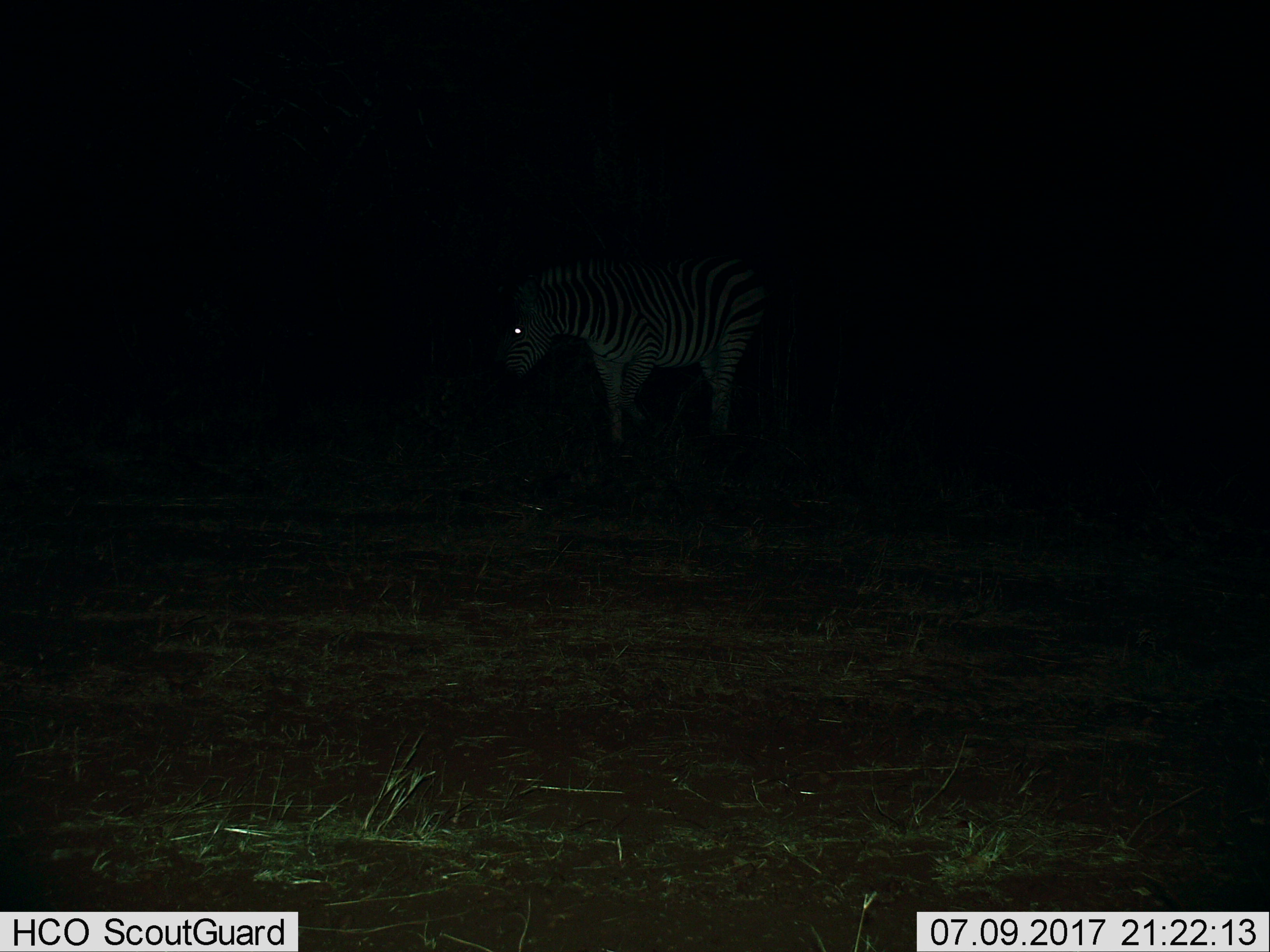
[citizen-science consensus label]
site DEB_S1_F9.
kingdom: Animalia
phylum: Chordata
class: Mammalia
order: Perissodactyla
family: Equidae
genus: Equus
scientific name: Equus quagga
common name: plains zebra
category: zebraplains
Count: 1.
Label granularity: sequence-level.